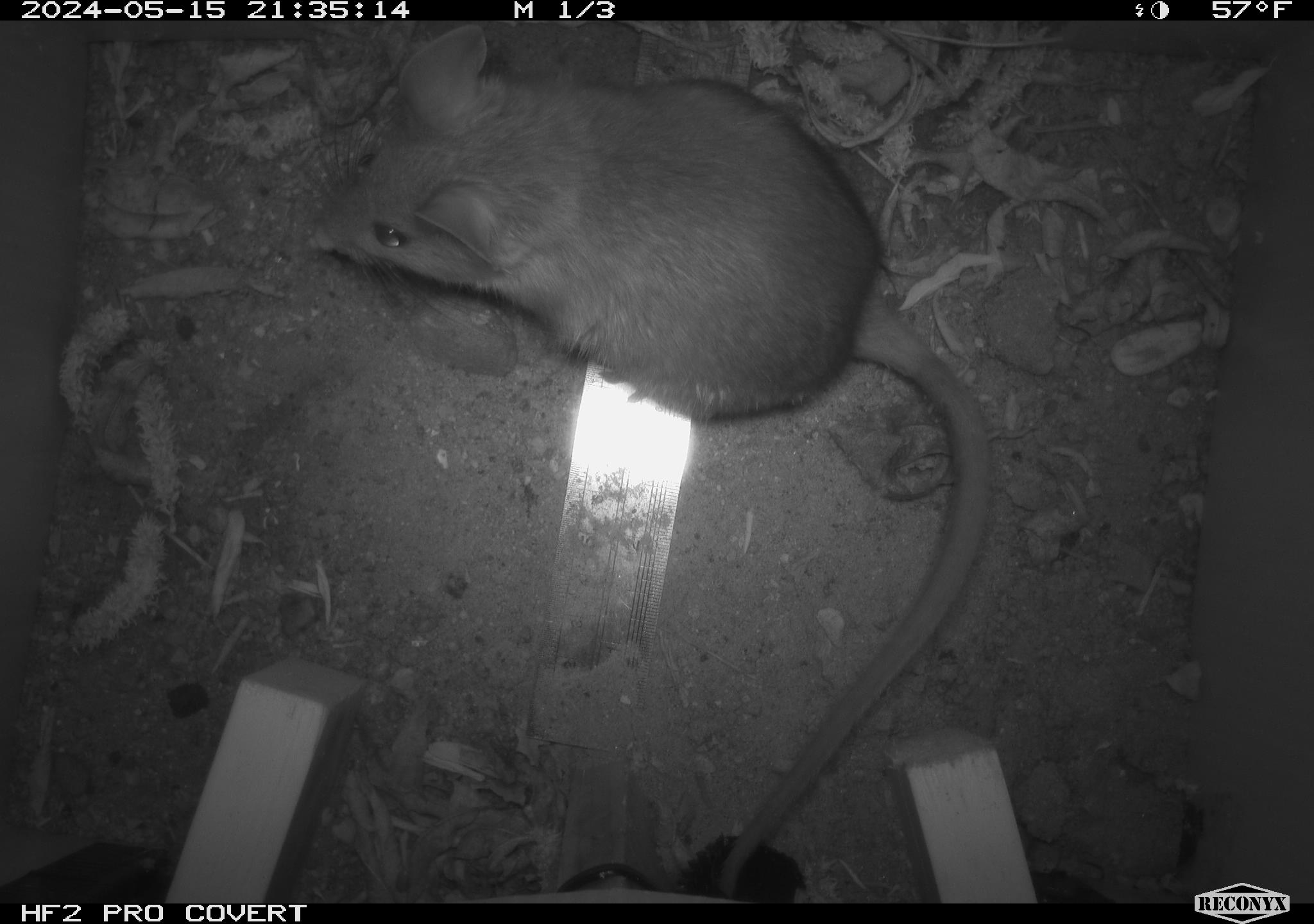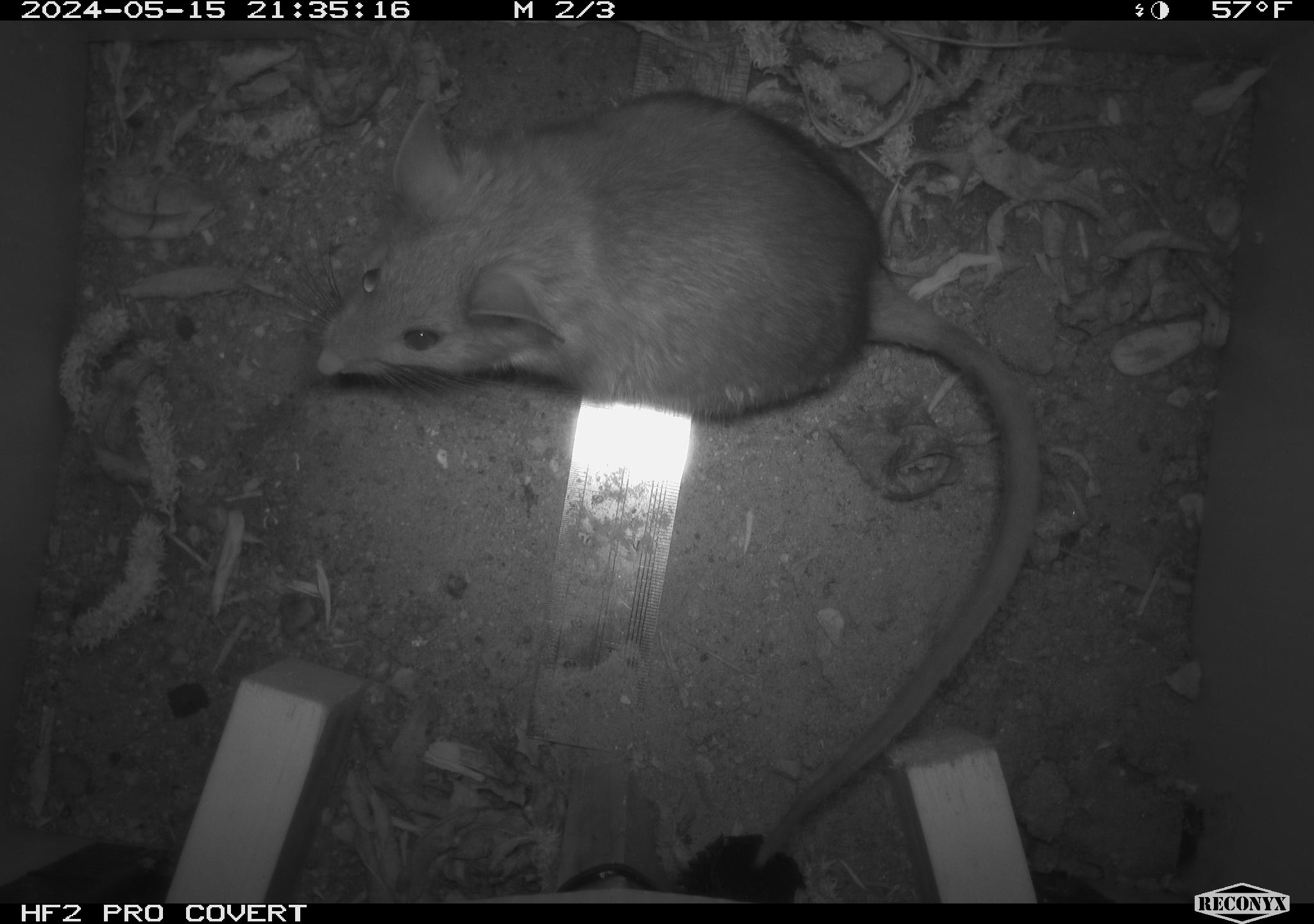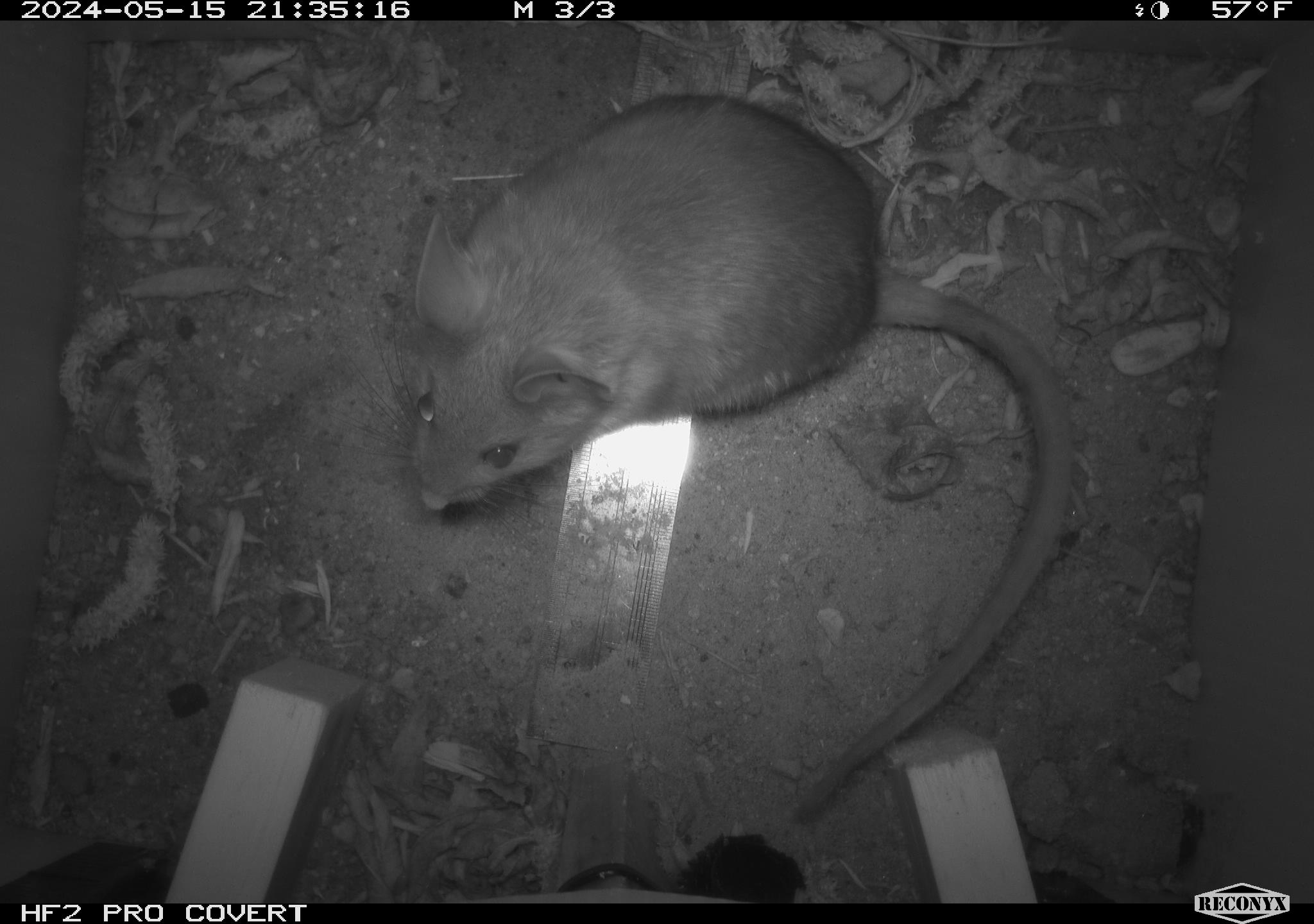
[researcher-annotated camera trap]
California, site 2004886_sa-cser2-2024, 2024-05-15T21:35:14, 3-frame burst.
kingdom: Animalia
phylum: Chordata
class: Mammalia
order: Rodentia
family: Muridae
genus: Rattus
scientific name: Rattus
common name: rat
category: rattus species